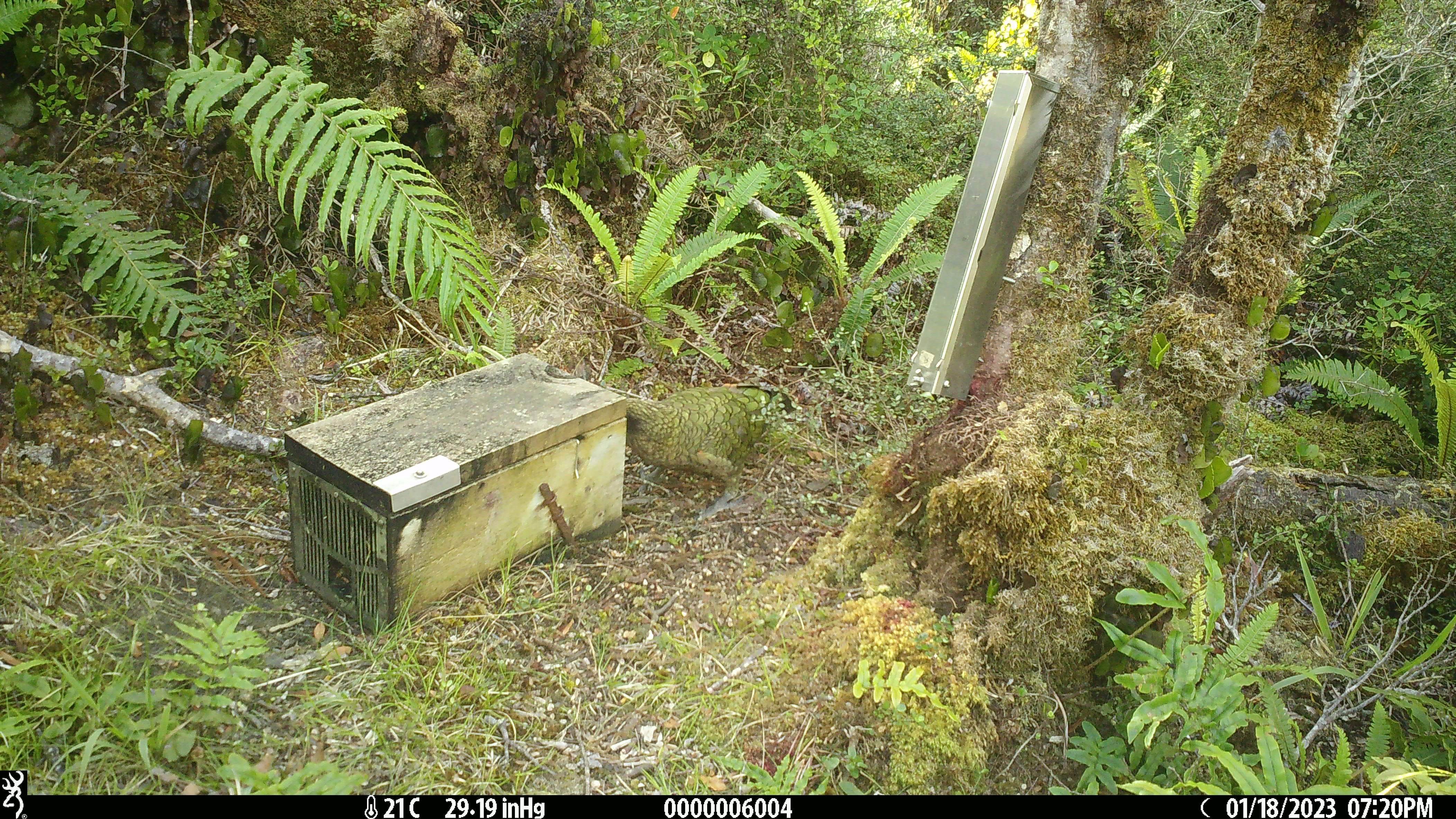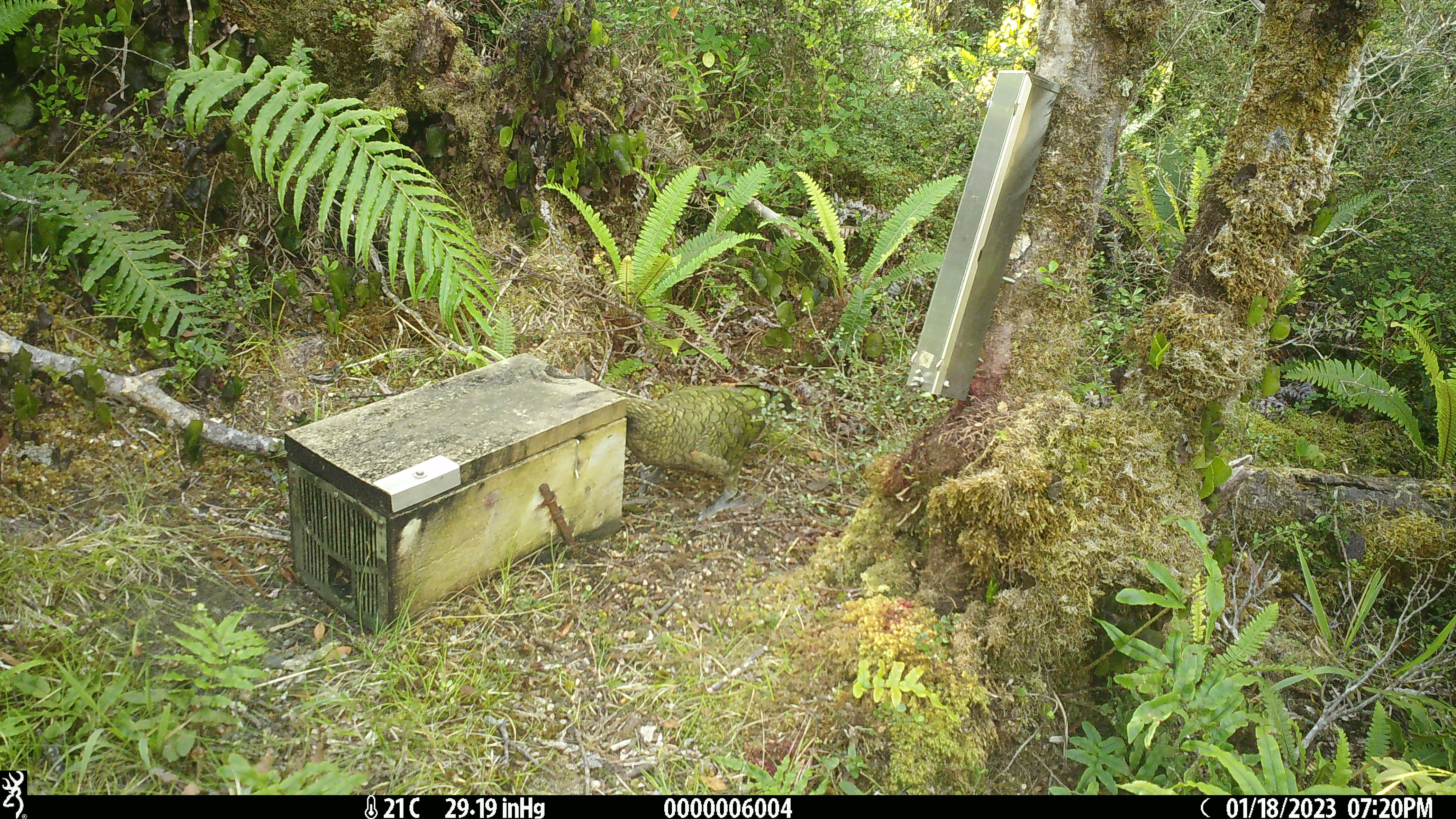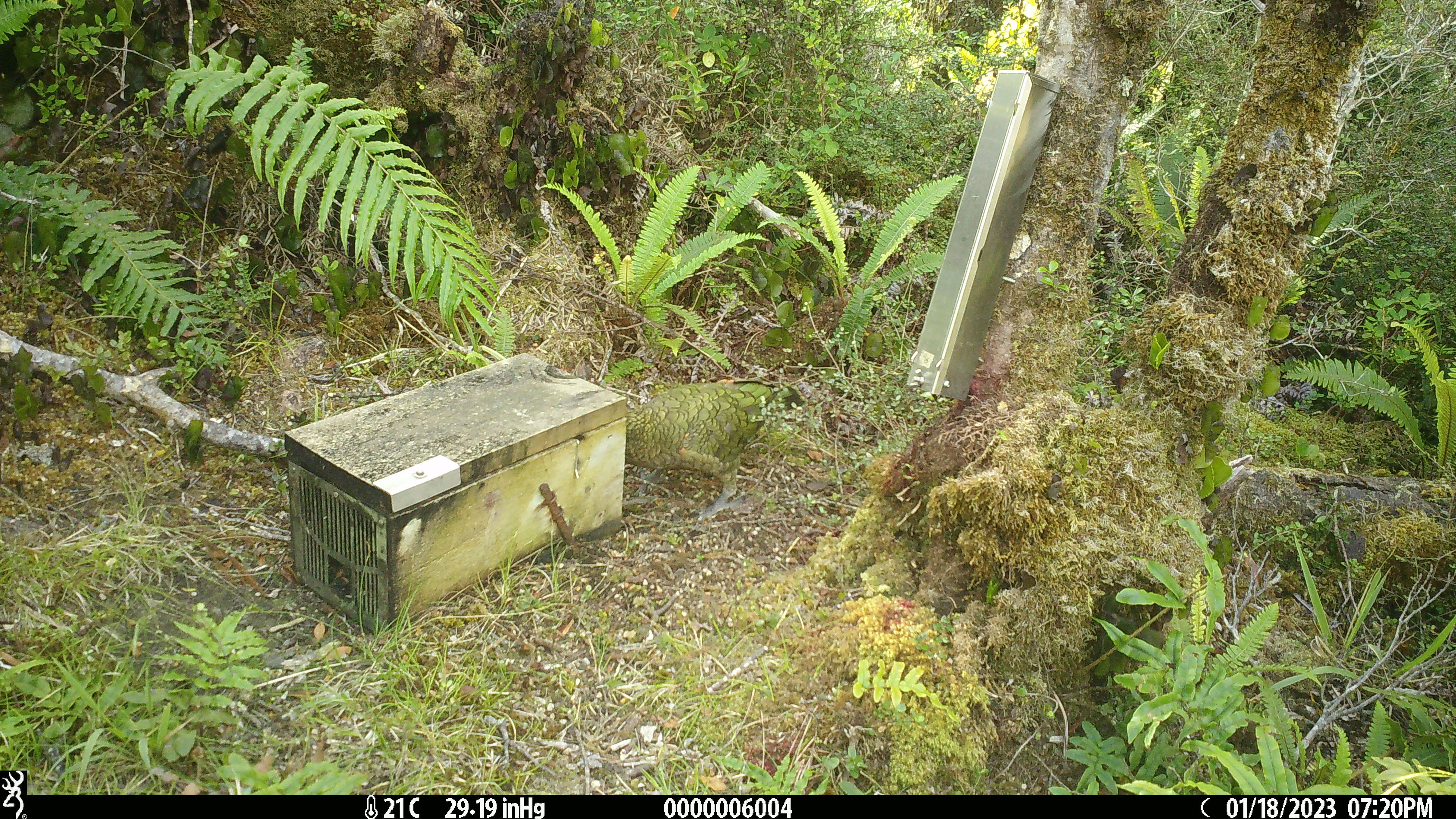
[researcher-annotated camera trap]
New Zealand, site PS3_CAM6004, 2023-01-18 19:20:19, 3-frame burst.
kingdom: Animalia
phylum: Chordata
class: Aves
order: Psittaciformes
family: Strigopidae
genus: Nestor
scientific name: Nestor notabilis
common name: kea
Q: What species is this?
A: Kea (Nestor notabilis).